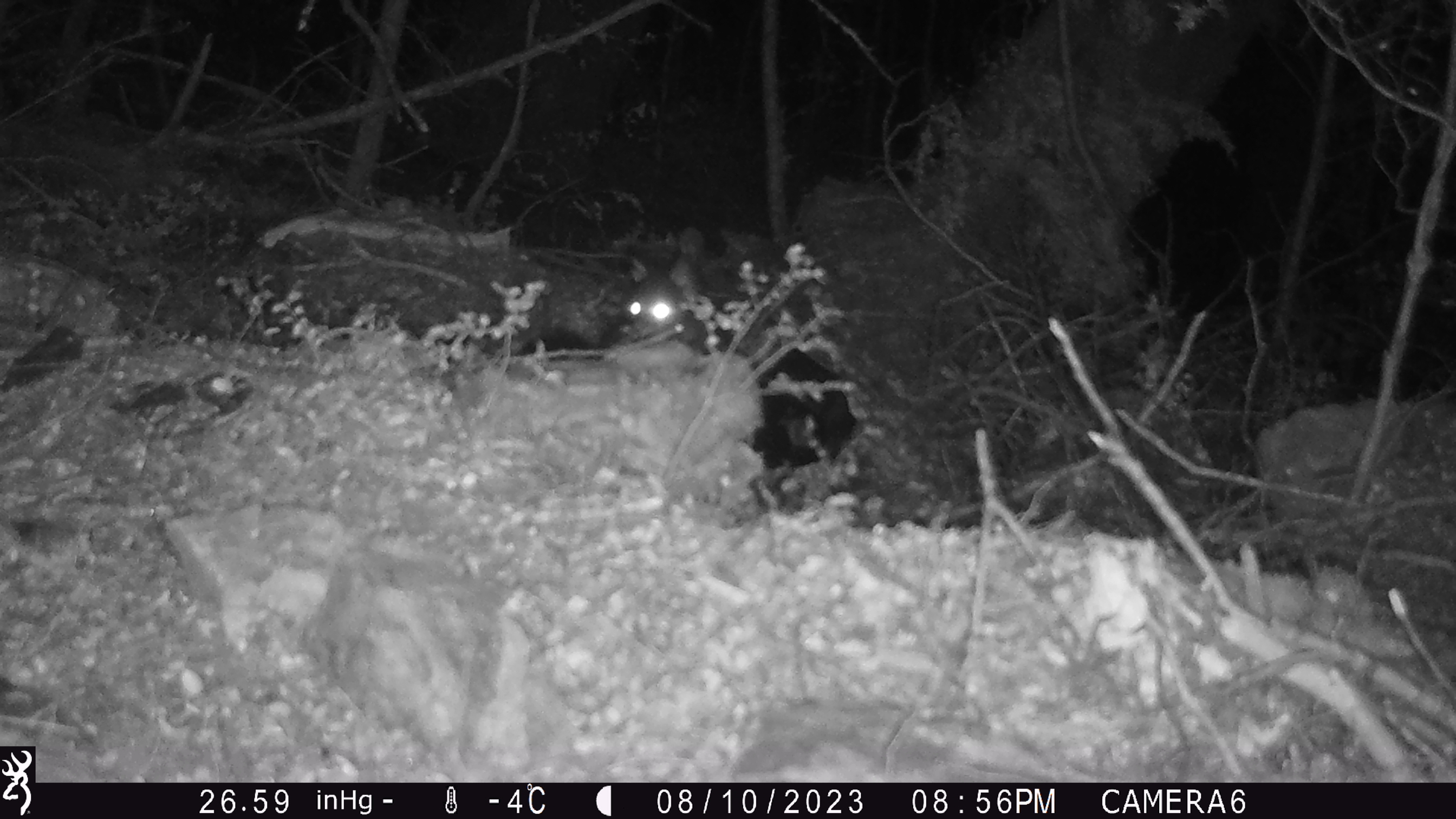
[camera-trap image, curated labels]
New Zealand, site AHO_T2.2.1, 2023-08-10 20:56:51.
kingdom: Animalia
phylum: Chordata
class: Mammalia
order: Carnivora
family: Mustelidae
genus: Mustela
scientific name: Mustela erminea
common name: stoat